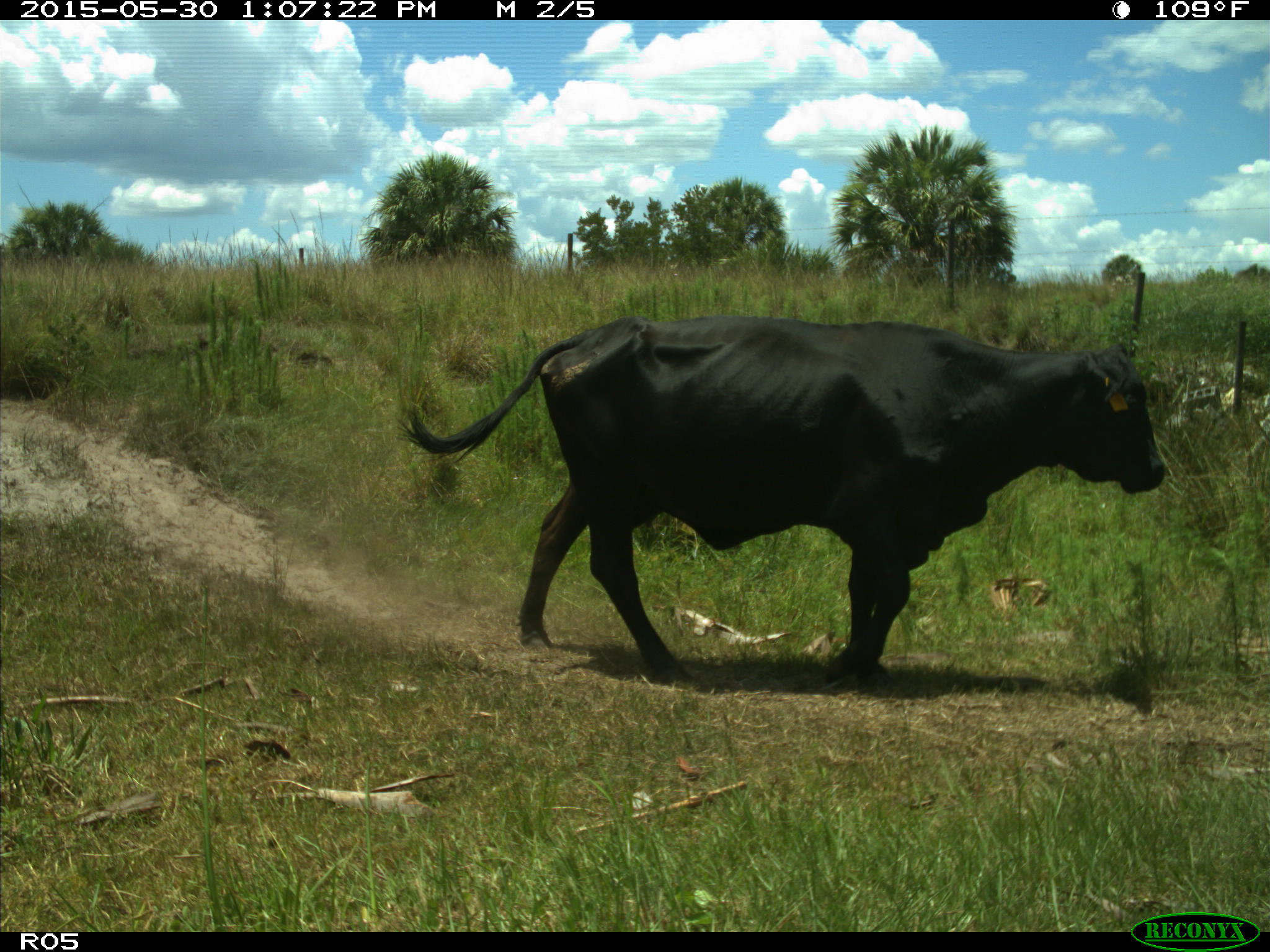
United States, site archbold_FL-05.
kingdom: Animalia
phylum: Chordata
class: Mammalia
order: Artiodactyla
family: Bovidae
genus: Bos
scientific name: Bos taurus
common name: domestic cow